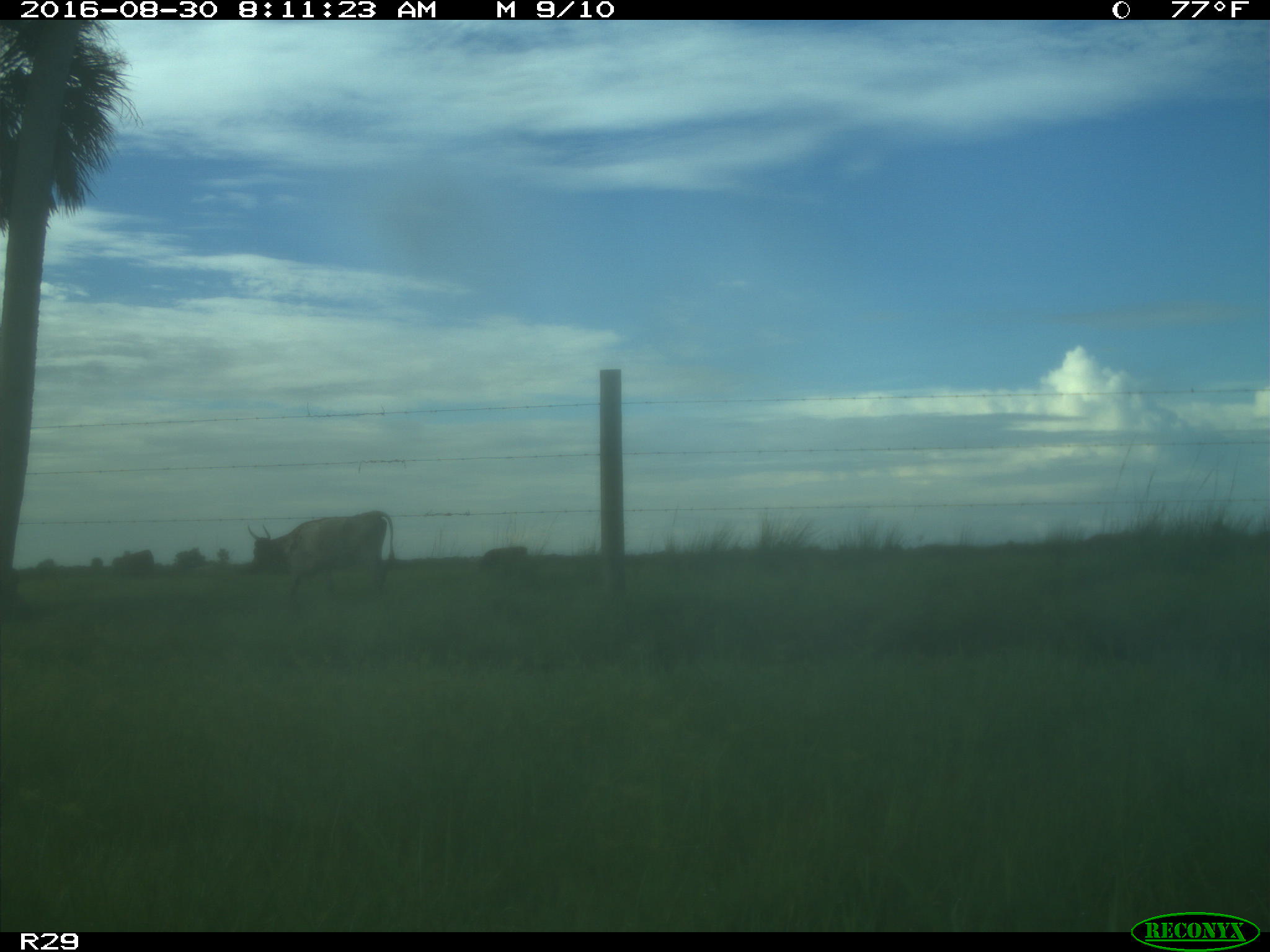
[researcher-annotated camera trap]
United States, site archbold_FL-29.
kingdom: Animalia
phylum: Chordata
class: Mammalia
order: Artiodactyla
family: Bovidae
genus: Bos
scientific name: Bos taurus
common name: domestic cow